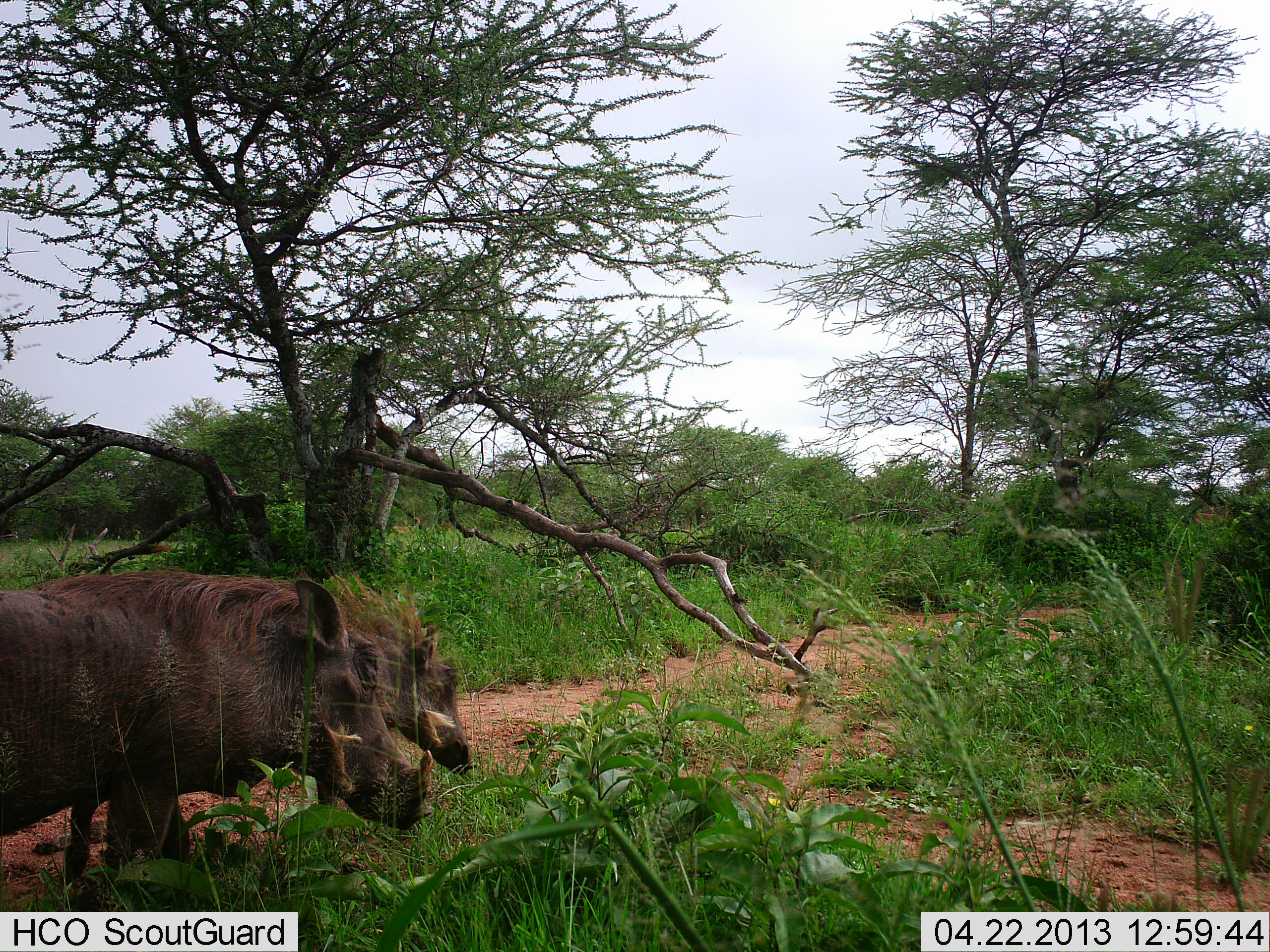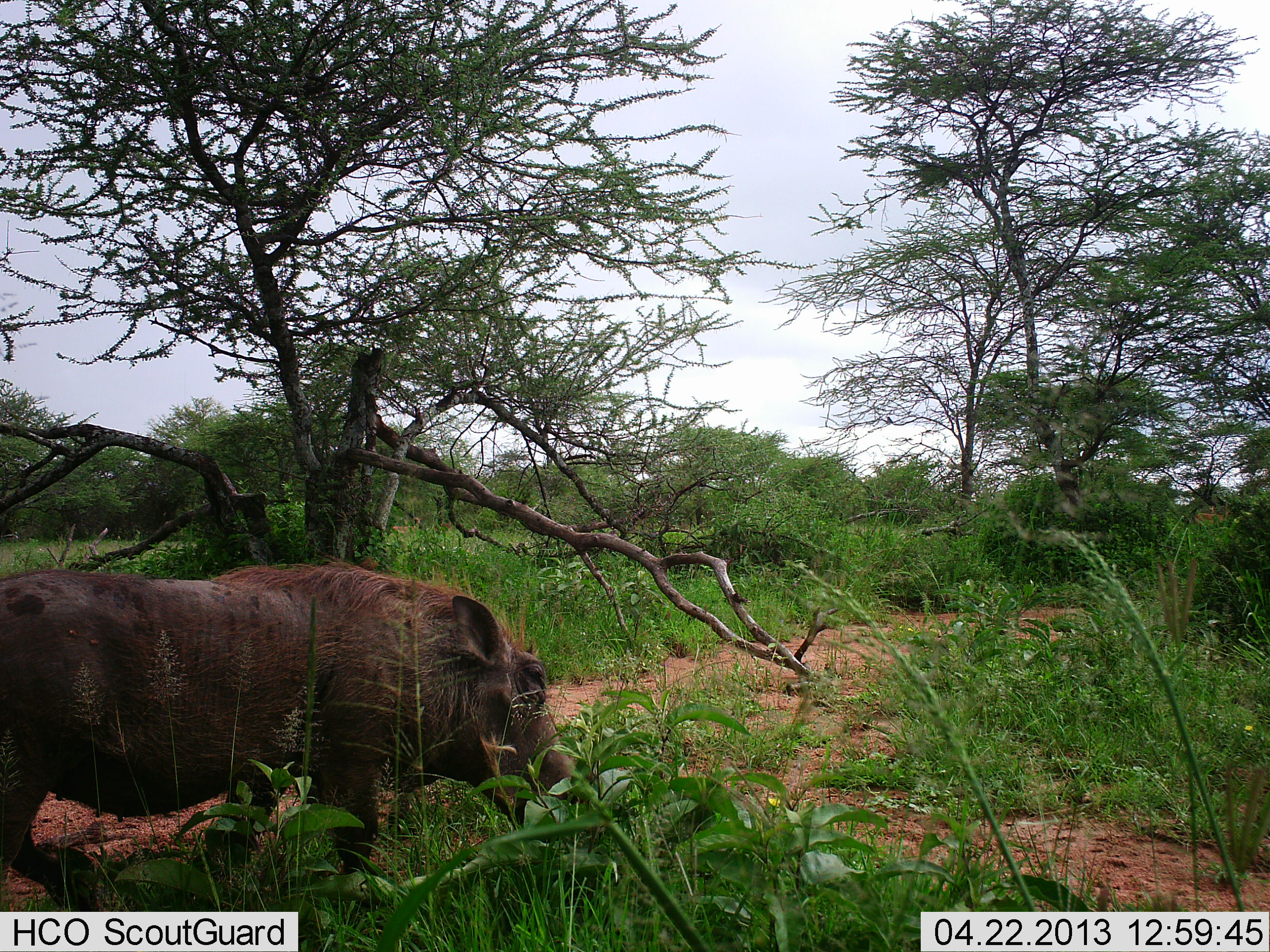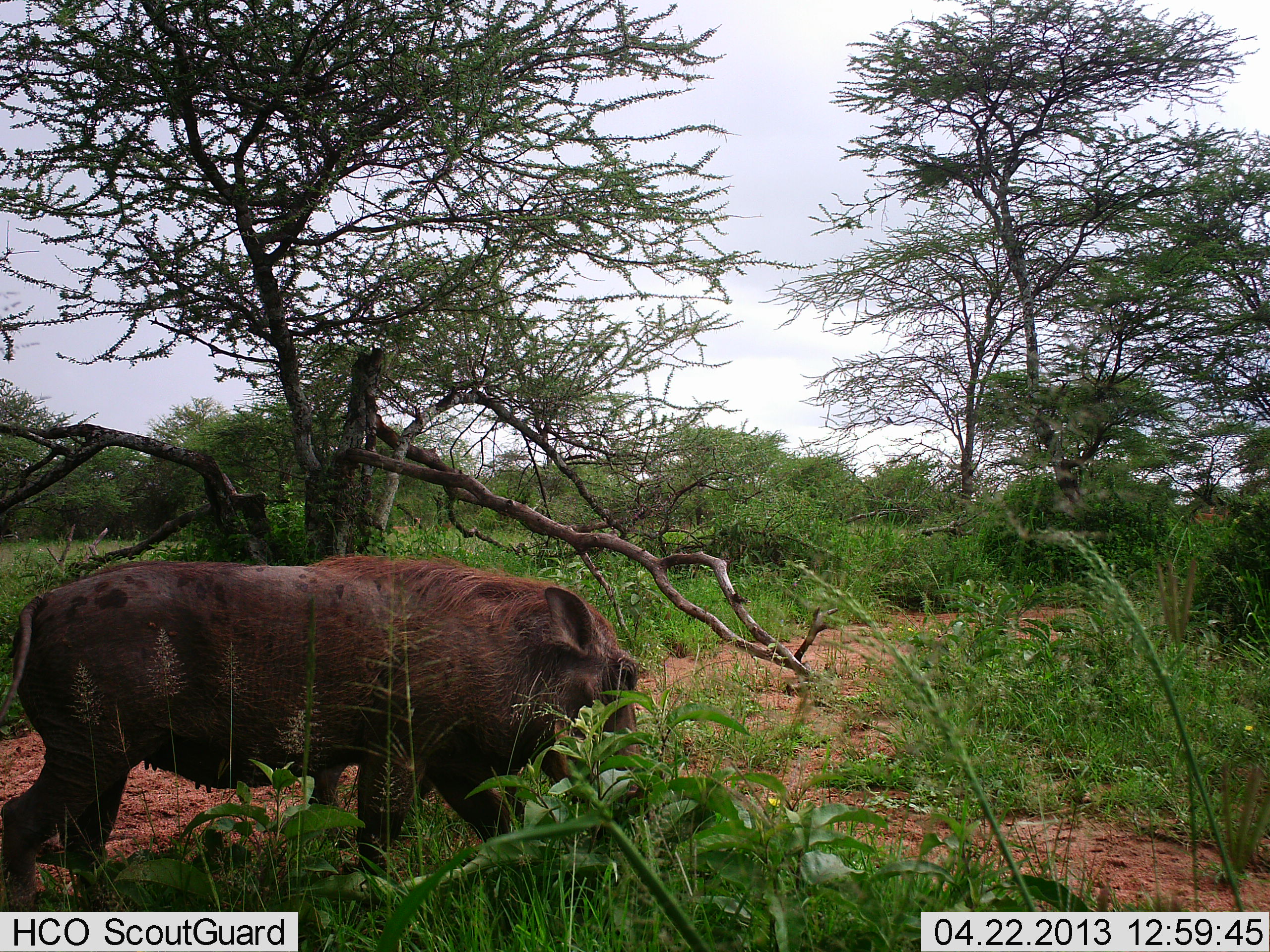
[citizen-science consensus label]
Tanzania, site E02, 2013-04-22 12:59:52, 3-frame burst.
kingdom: Animalia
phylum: Chordata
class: Mammalia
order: Artiodactyla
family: Suidae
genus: Phacochoerus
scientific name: Phacochoerus africanus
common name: warthog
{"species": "warthog (Phacochoerus africanus)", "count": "2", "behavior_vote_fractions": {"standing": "11%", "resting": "0%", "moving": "89%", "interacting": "0%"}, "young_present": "0%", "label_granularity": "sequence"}